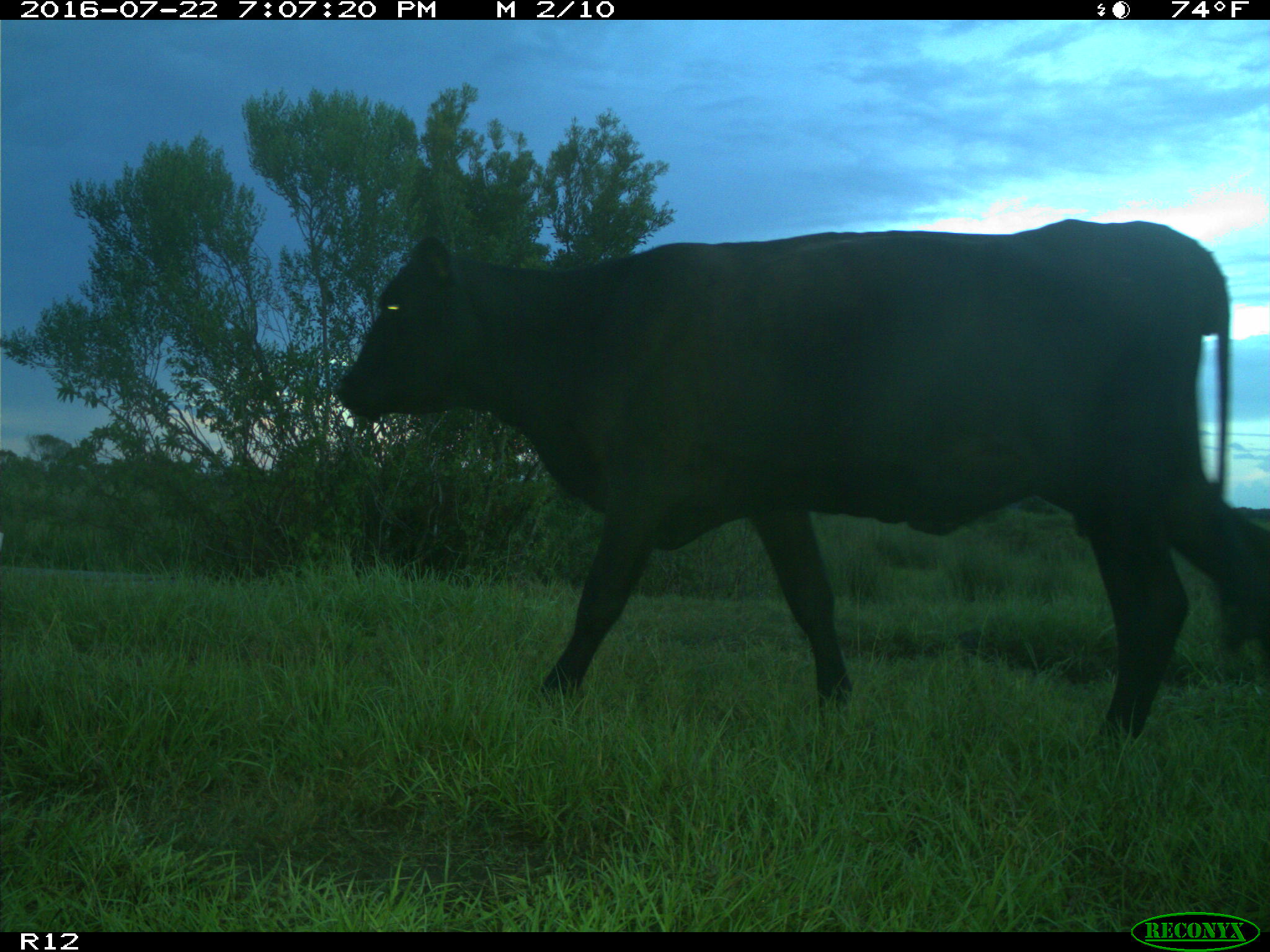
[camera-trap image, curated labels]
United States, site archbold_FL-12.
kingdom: Animalia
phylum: Chordata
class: Mammalia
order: Artiodactyla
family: Bovidae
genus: Bos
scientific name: Bos taurus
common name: domestic cow